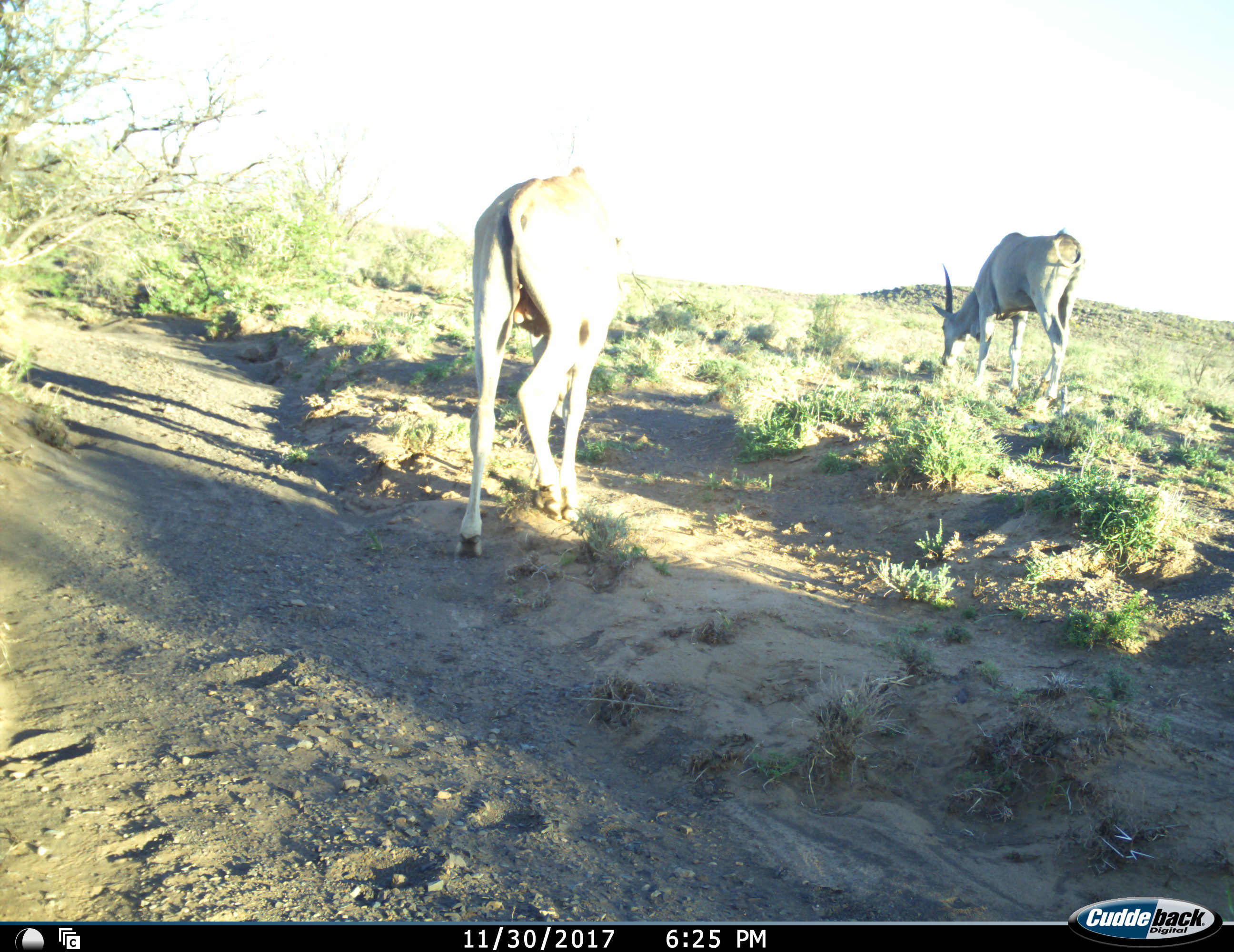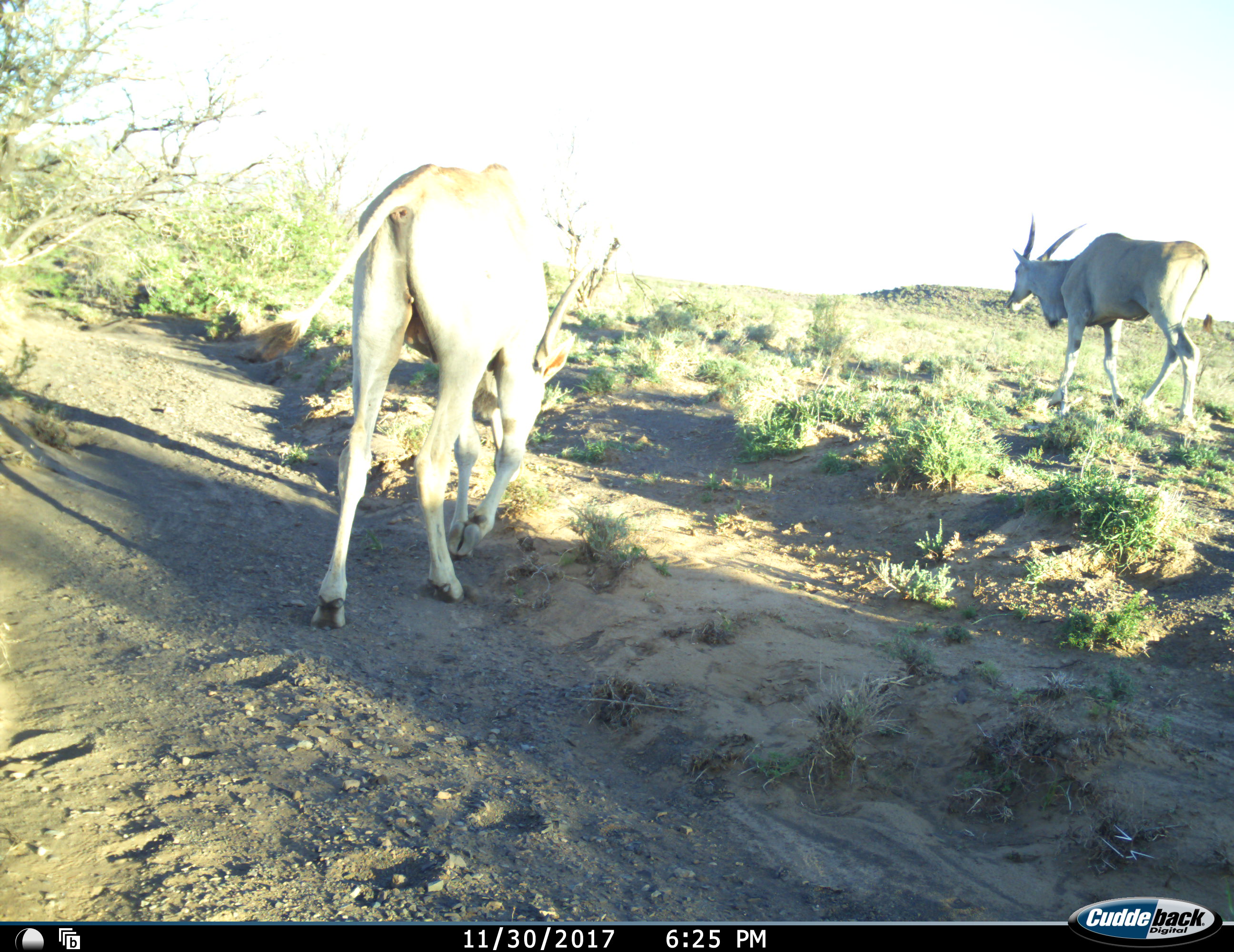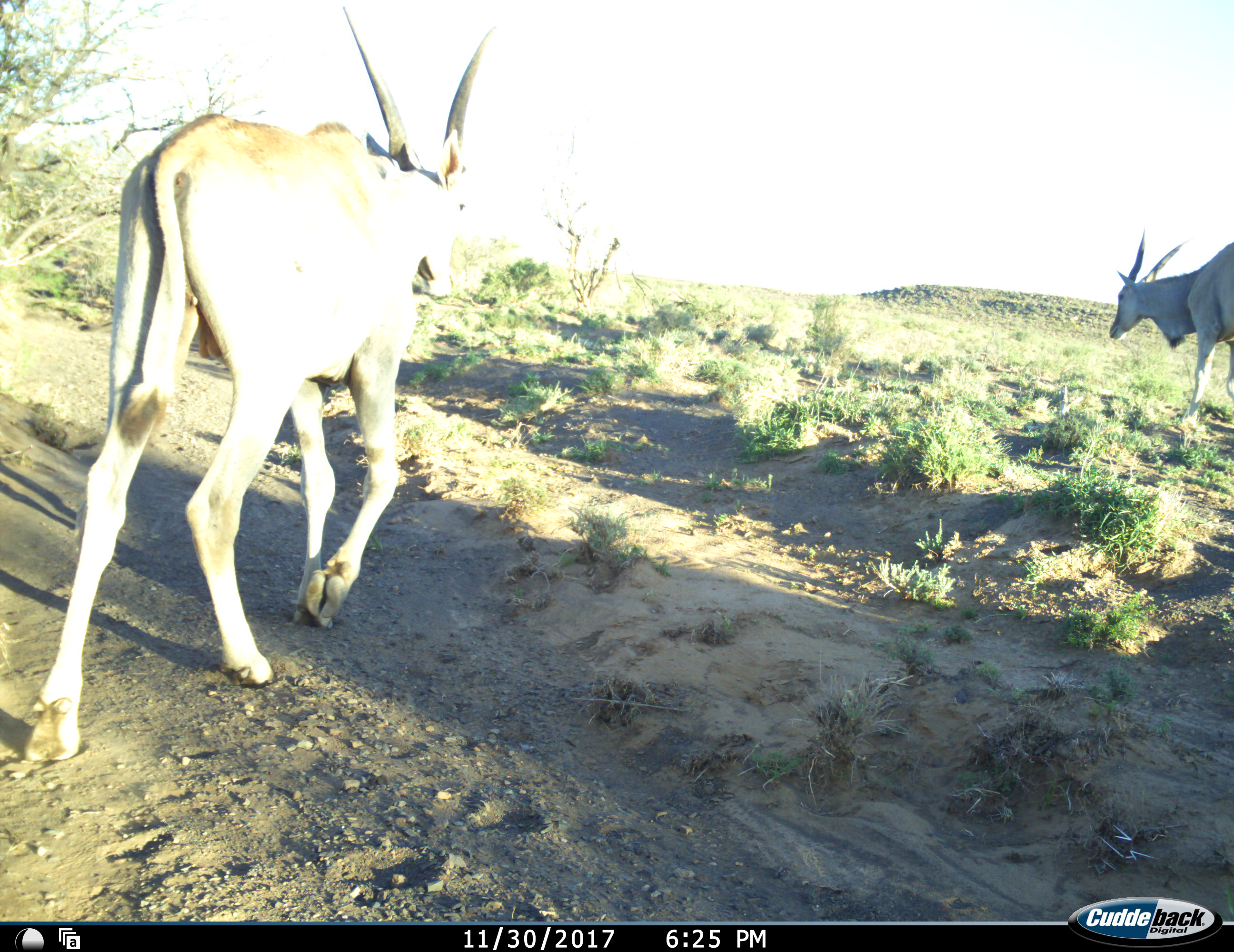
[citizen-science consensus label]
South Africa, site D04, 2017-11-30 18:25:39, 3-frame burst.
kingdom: Animalia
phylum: Chordata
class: Mammalia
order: Artiodactyla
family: Bovidae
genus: Tragelaphus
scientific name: Tragelaphus oryx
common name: eland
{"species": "eland (Tragelaphus oryx)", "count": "2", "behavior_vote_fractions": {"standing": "10%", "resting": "0%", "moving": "70%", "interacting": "0%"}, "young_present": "0%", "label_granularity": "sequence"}